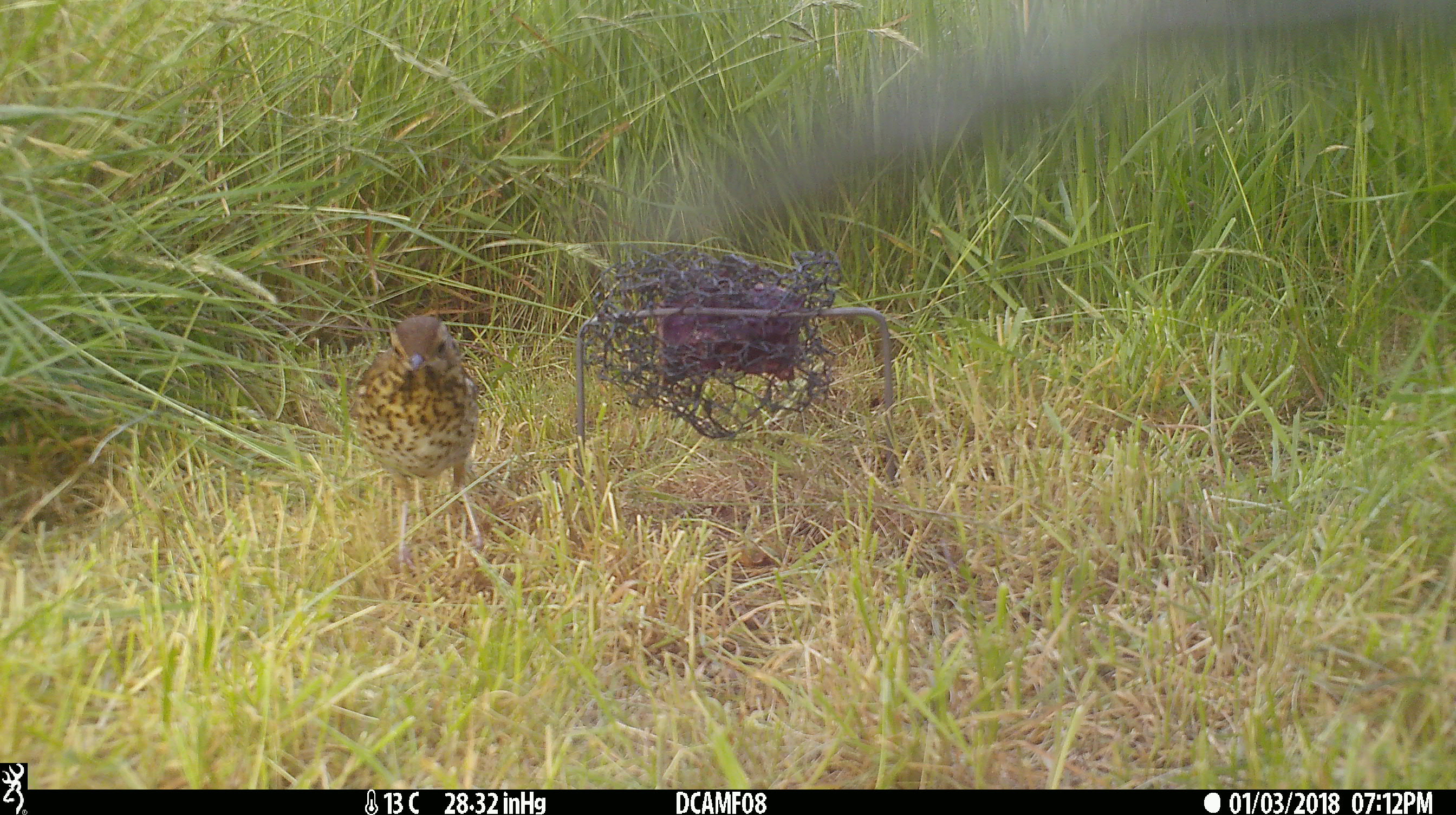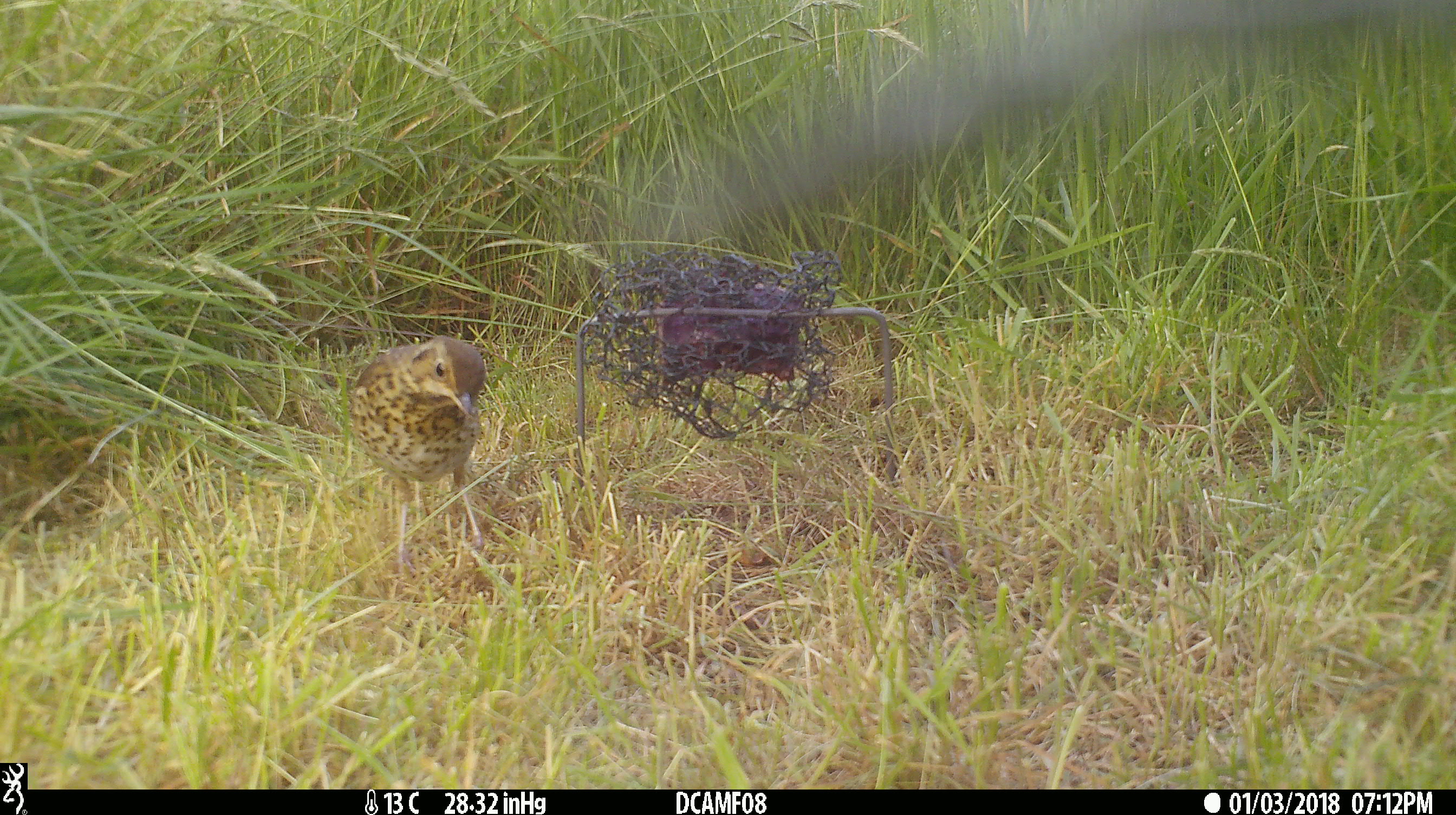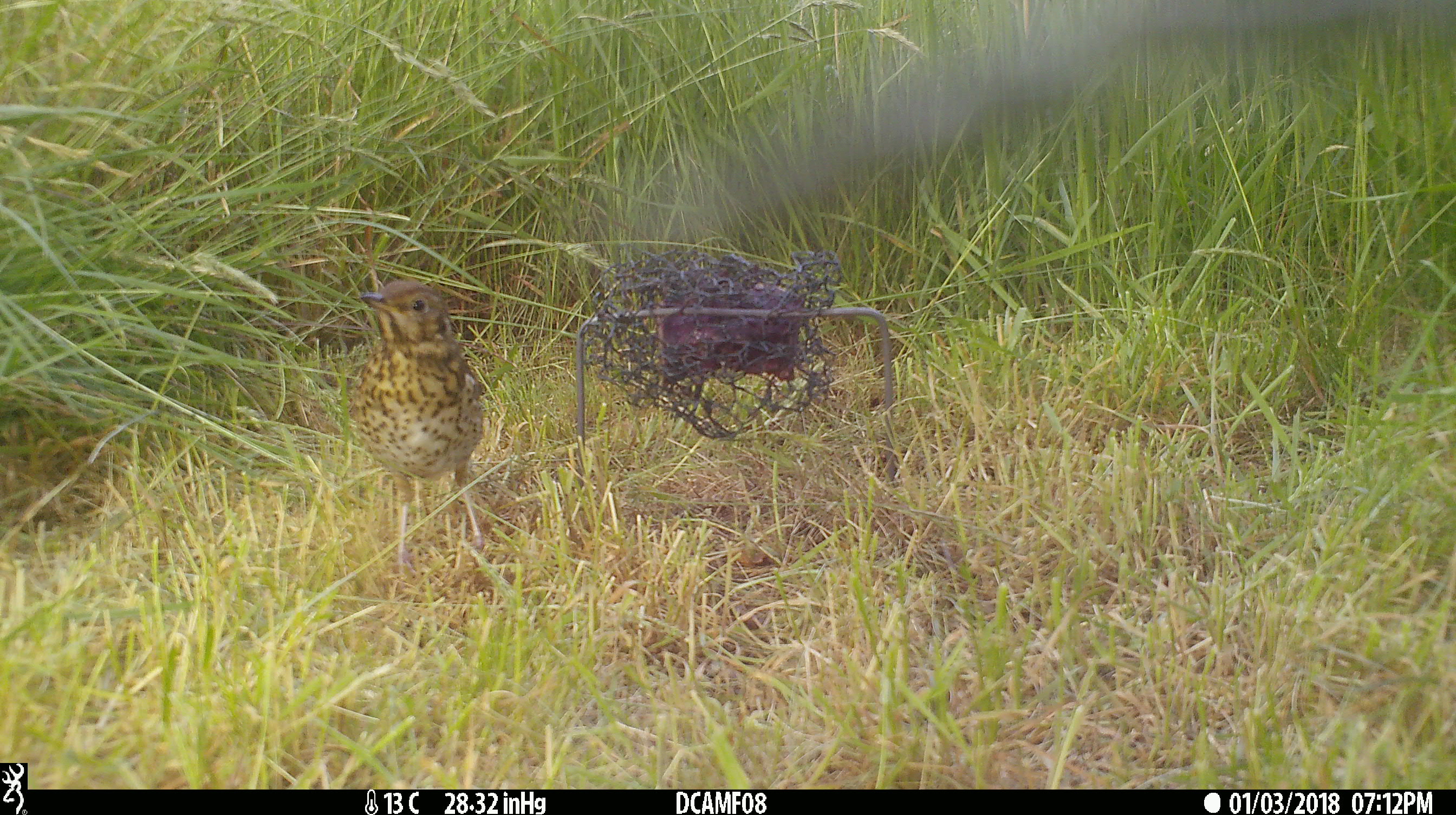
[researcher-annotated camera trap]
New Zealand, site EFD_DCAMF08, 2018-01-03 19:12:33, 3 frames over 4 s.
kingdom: Animalia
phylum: Chordata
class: Aves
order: Passeriformes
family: Turdidae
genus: Turdus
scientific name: Turdus philomelos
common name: song thrush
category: thrush